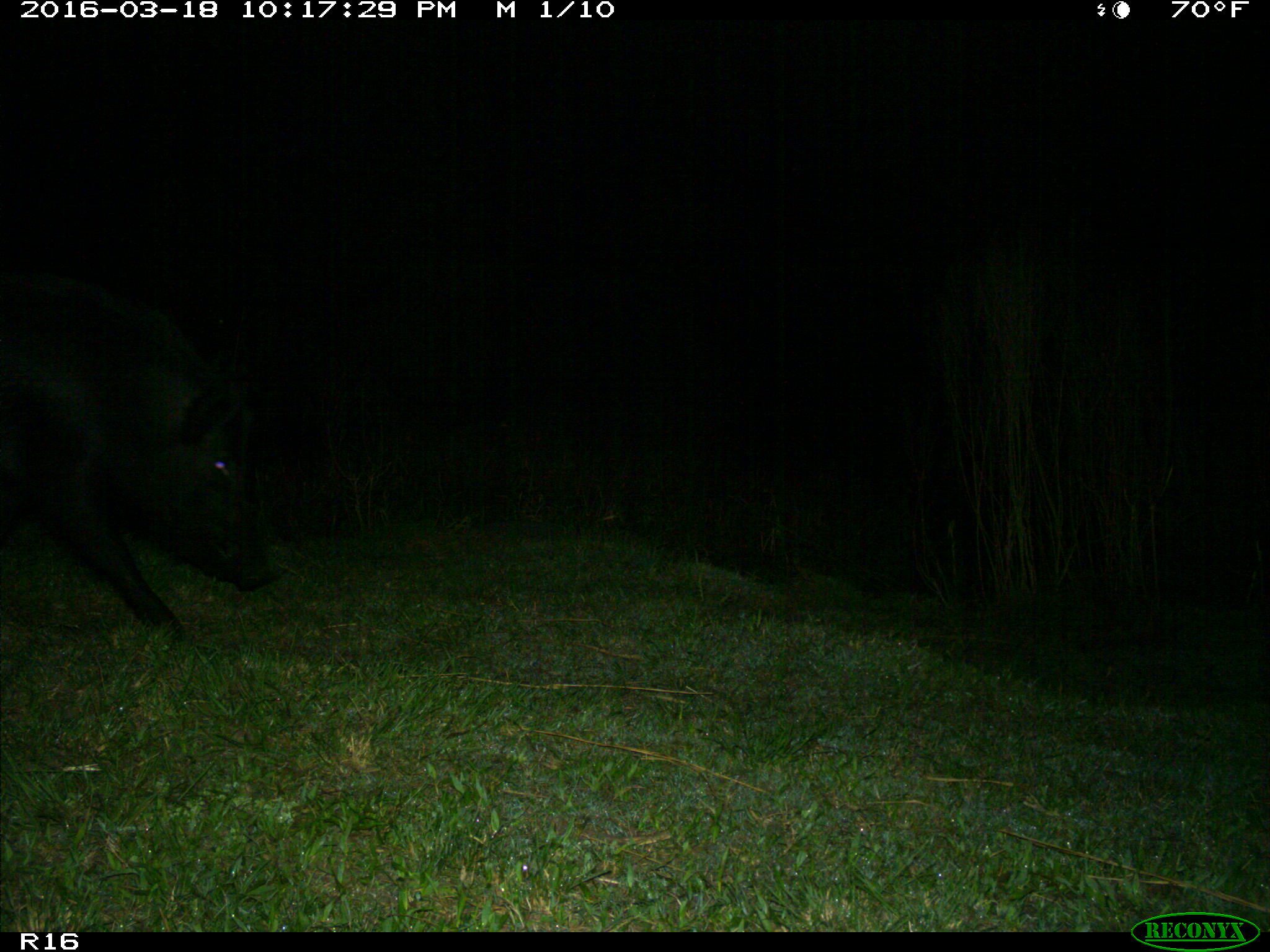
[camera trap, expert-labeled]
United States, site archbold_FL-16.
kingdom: Animalia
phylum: Chordata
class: Mammalia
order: Artiodactyla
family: Suidae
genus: Sus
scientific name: Sus scrofa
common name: wild boar